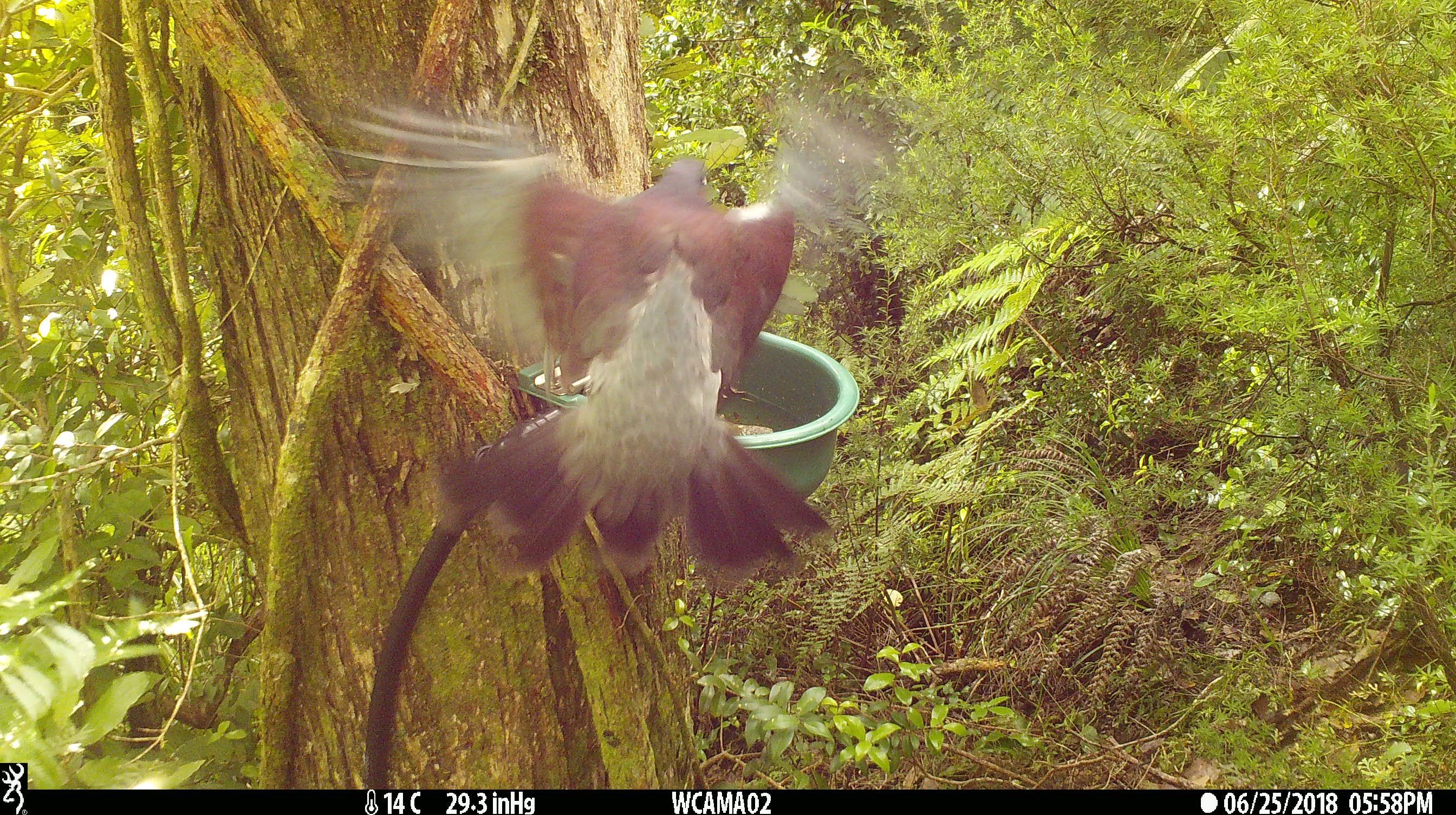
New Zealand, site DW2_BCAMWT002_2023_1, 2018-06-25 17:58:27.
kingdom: Animalia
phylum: Chordata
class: Aves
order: Columbiformes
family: Columbidae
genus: Hemiphaga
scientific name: Hemiphaga novaeseelandiae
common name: new zealand pigeon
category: kereru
Kereru (new zealand pigeon) (Hemiphaga novaeseelandiae).